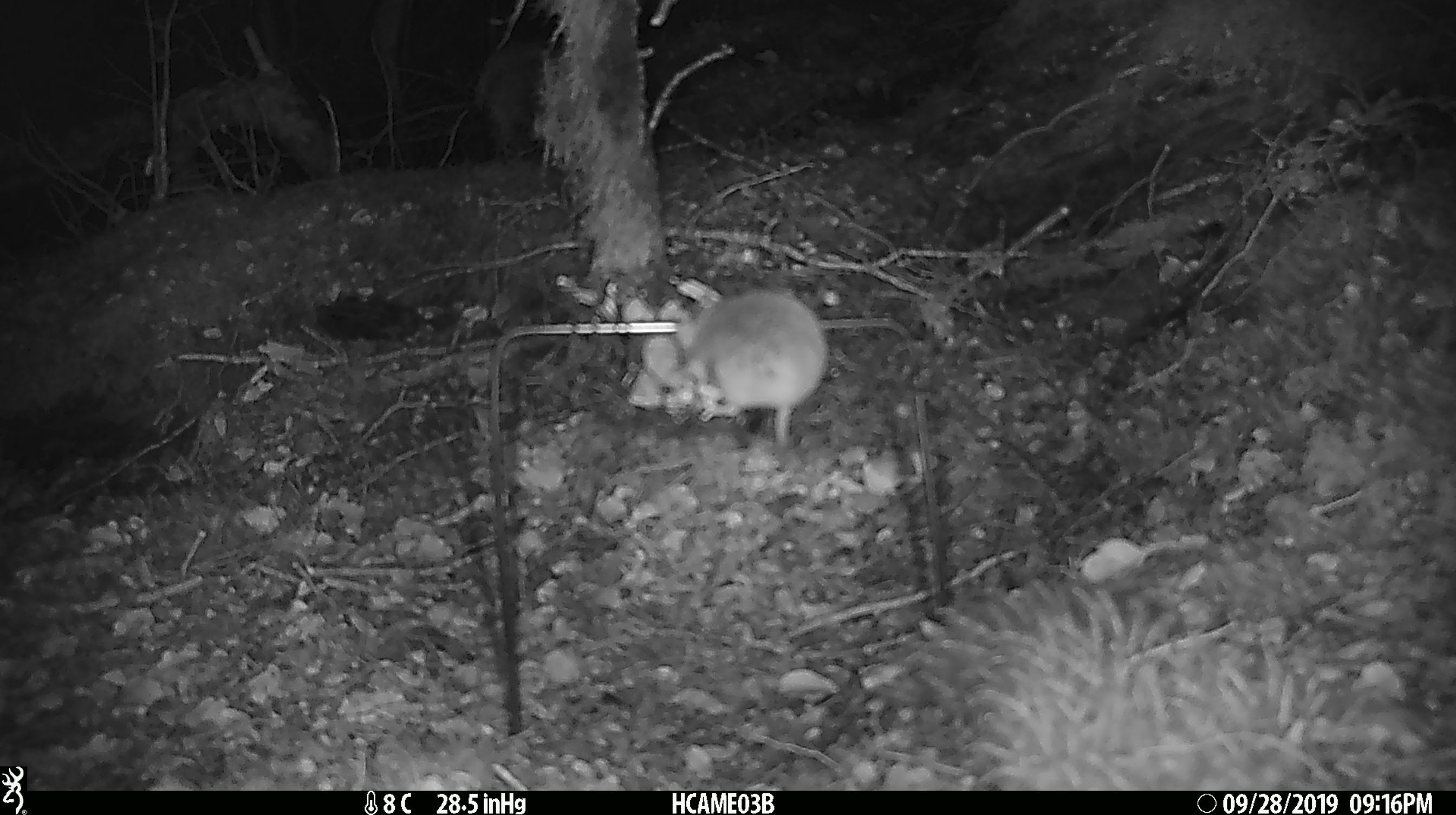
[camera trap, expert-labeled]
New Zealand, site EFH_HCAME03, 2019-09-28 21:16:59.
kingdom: Animalia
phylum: Chordata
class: Mammalia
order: Rodentia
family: Muridae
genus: Mus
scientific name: Mus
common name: mouse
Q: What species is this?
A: Mouse (Mus).